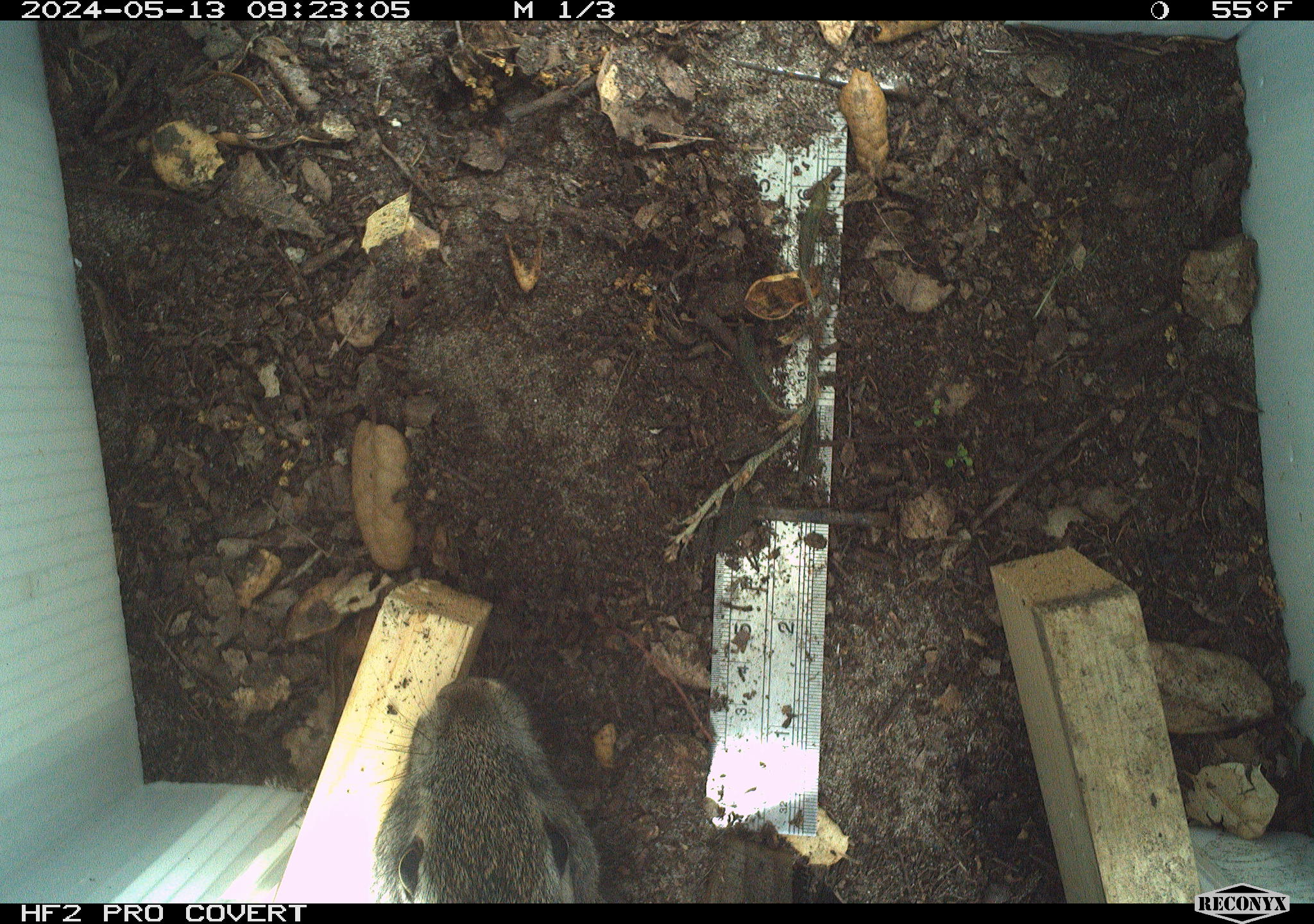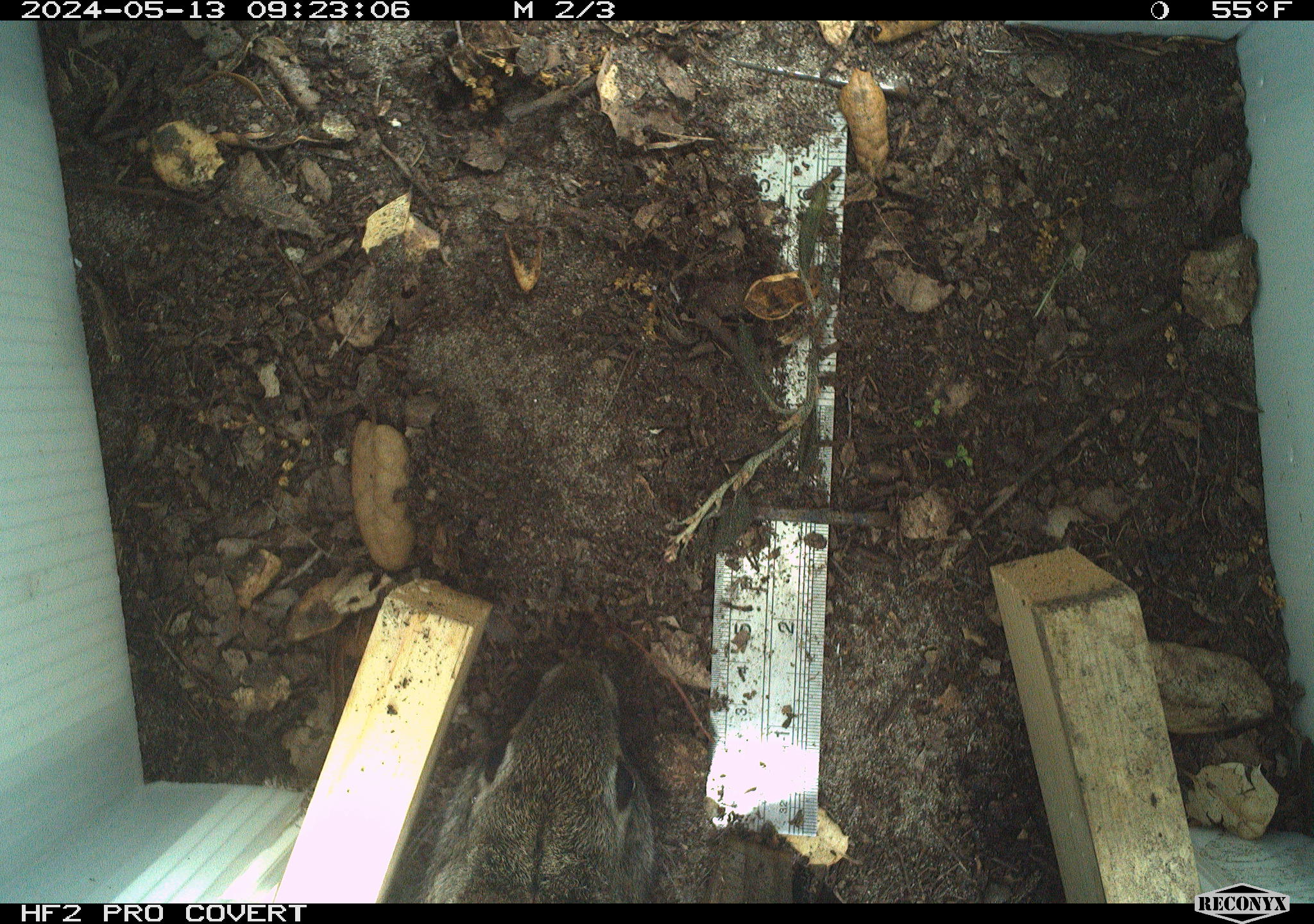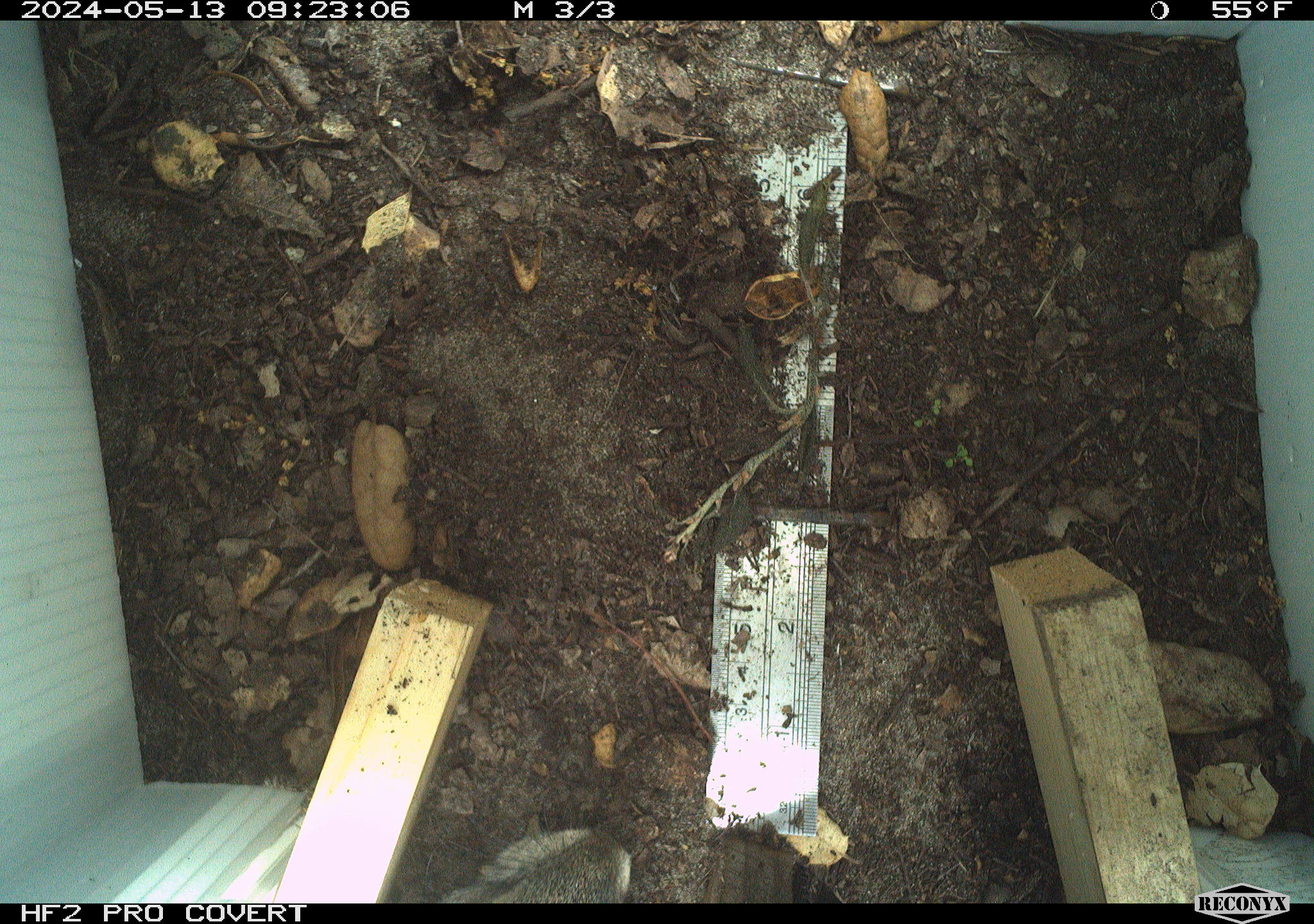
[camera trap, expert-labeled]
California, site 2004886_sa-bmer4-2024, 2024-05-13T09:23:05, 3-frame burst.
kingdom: Animalia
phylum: Chordata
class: Mammalia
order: Lagomorpha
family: Leporidae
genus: Sylvilagus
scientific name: Sylvilagus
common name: cottontail rabbits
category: sylvilagus species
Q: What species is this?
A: Sylvilagus species (cottontail rabbits) (Sylvilagus).